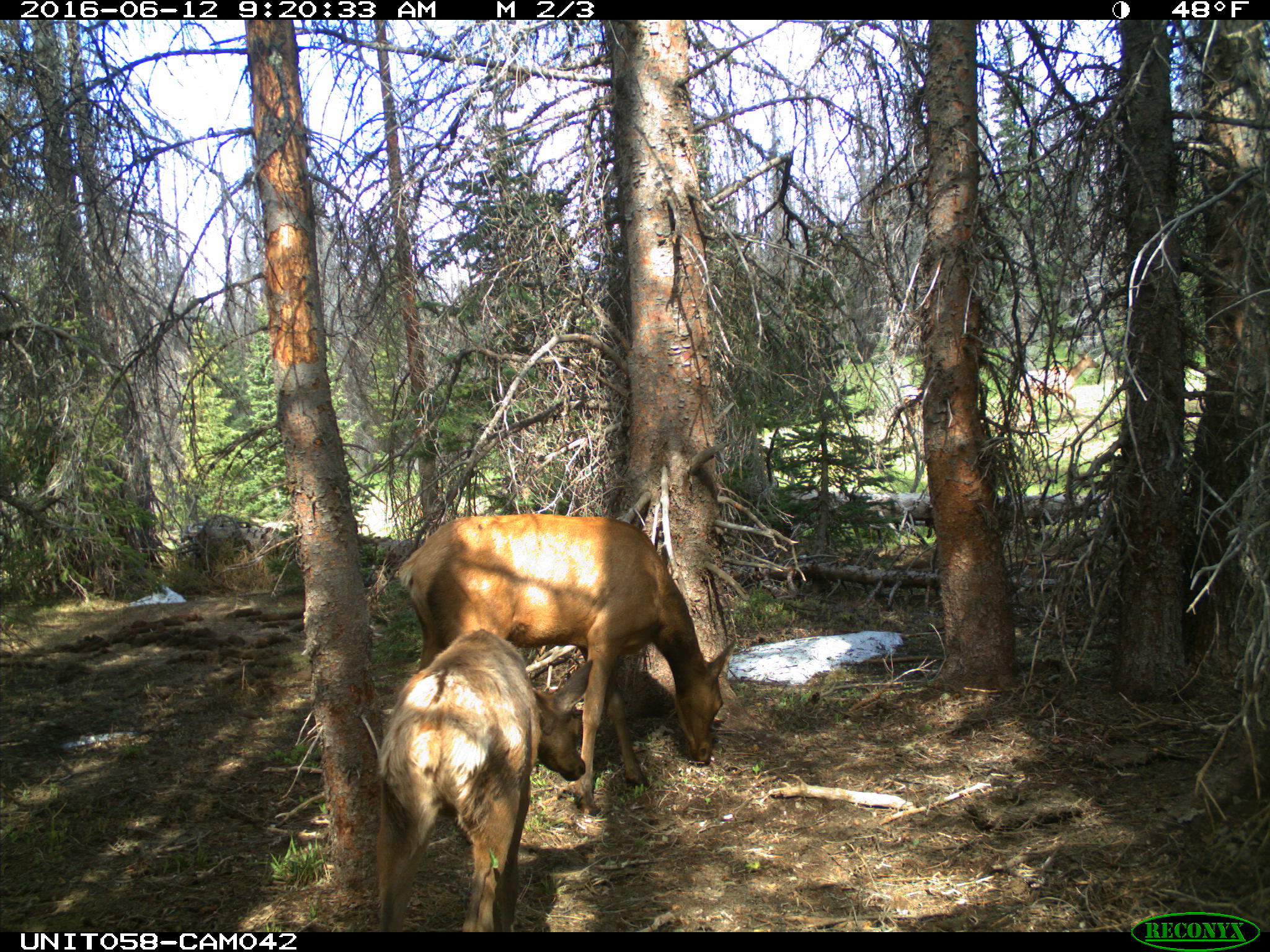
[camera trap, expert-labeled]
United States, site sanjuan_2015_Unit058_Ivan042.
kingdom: Animalia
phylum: Chordata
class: Mammalia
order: Artiodactyla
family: Cervidae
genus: Cervus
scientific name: Cervus elaphus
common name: red deer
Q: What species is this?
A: Cervus elaphus (red deer).